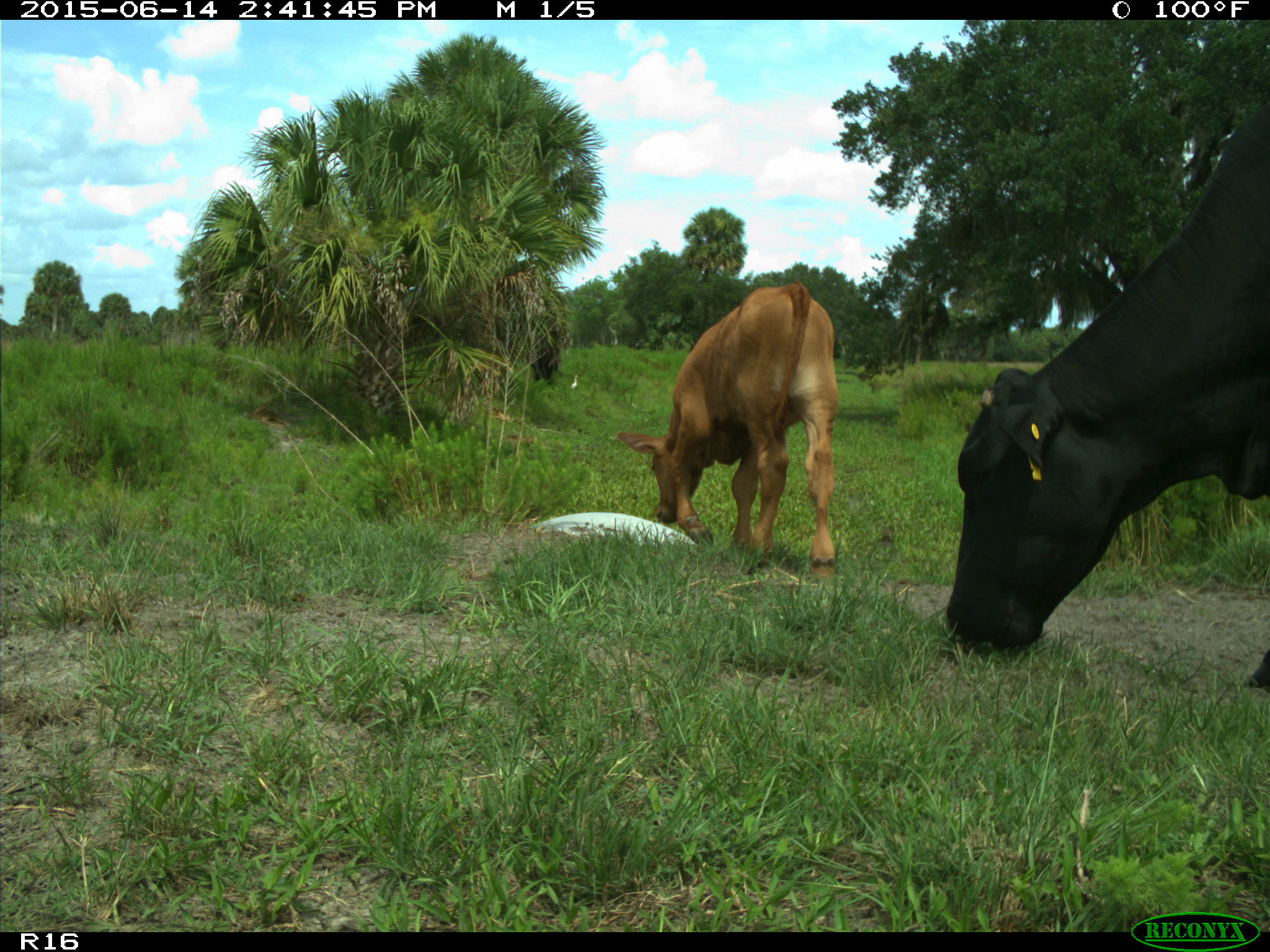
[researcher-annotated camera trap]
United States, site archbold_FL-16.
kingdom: Animalia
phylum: Chordata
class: Mammalia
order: Artiodactyla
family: Bovidae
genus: Bos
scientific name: Bos taurus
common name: domestic cow